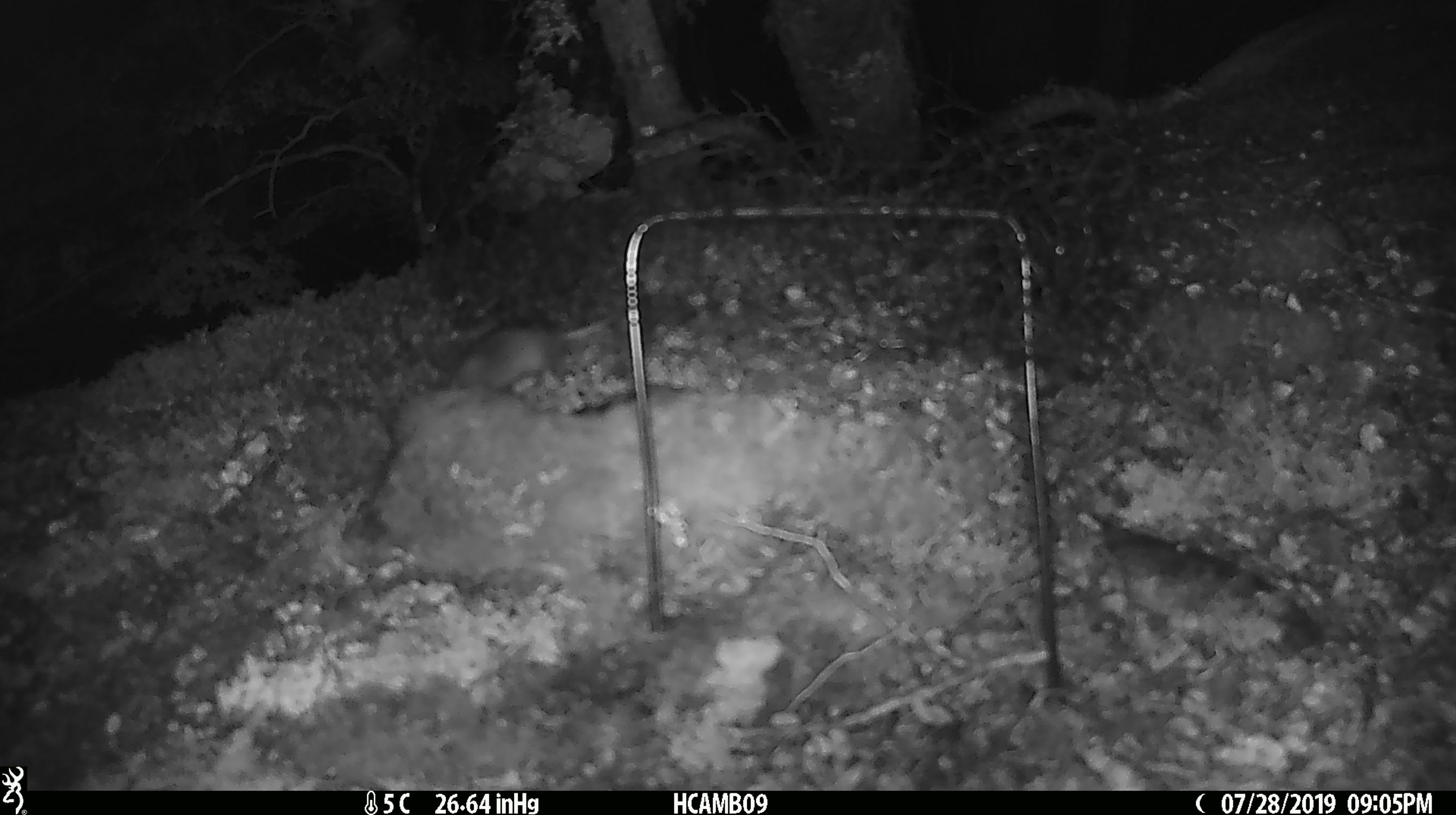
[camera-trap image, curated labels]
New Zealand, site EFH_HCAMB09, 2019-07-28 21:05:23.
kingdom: Animalia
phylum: Chordata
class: Mammalia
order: Rodentia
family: Muridae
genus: Mus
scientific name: Mus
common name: mouse